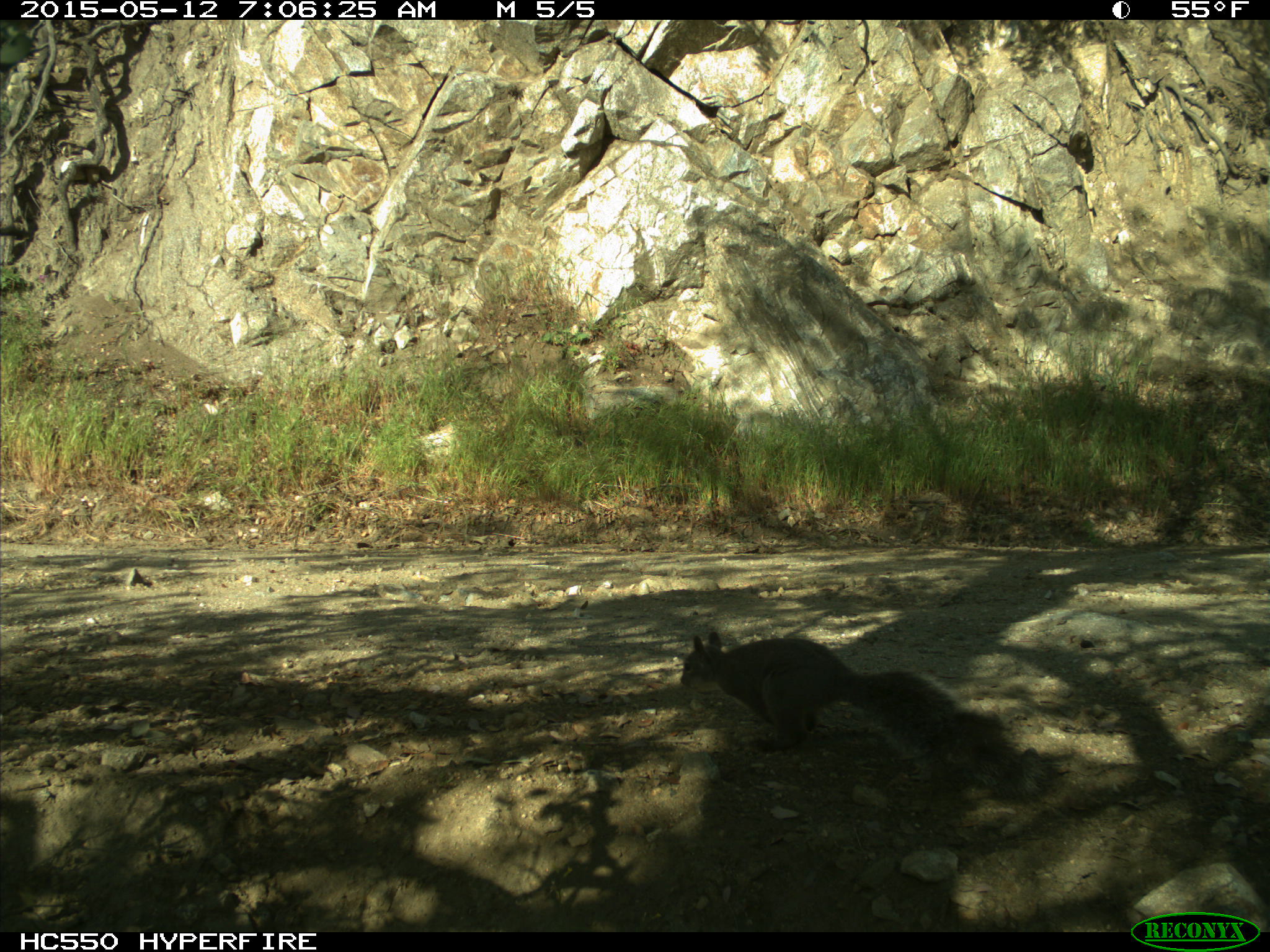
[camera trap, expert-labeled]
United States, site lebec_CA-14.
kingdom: Animalia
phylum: Chordata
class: Mammalia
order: Rodentia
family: Sciuridae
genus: Sciurus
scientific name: Sciurus carolinensis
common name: eastern gray squirrel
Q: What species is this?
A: Sciurus carolinensis (eastern gray squirrel).